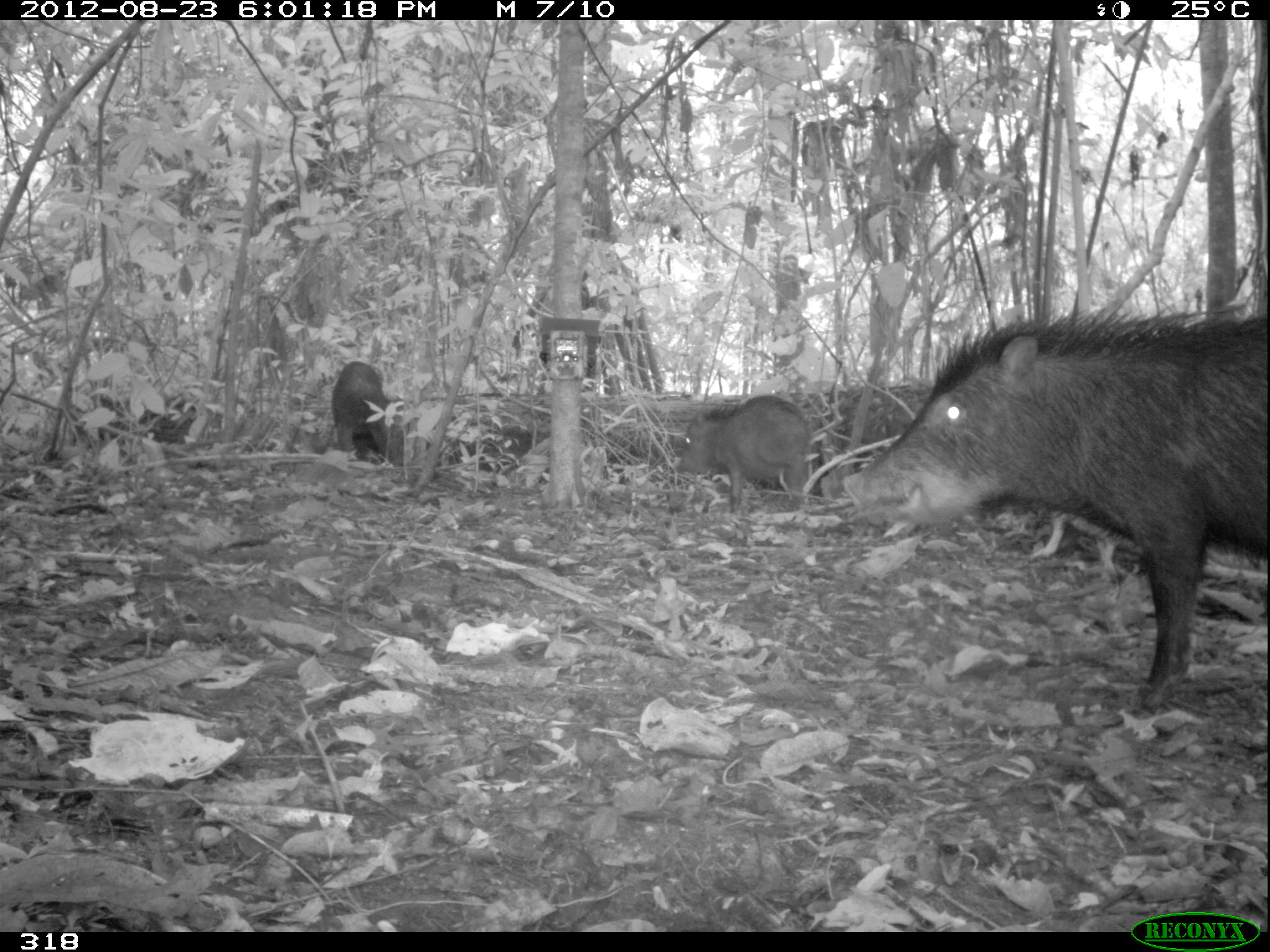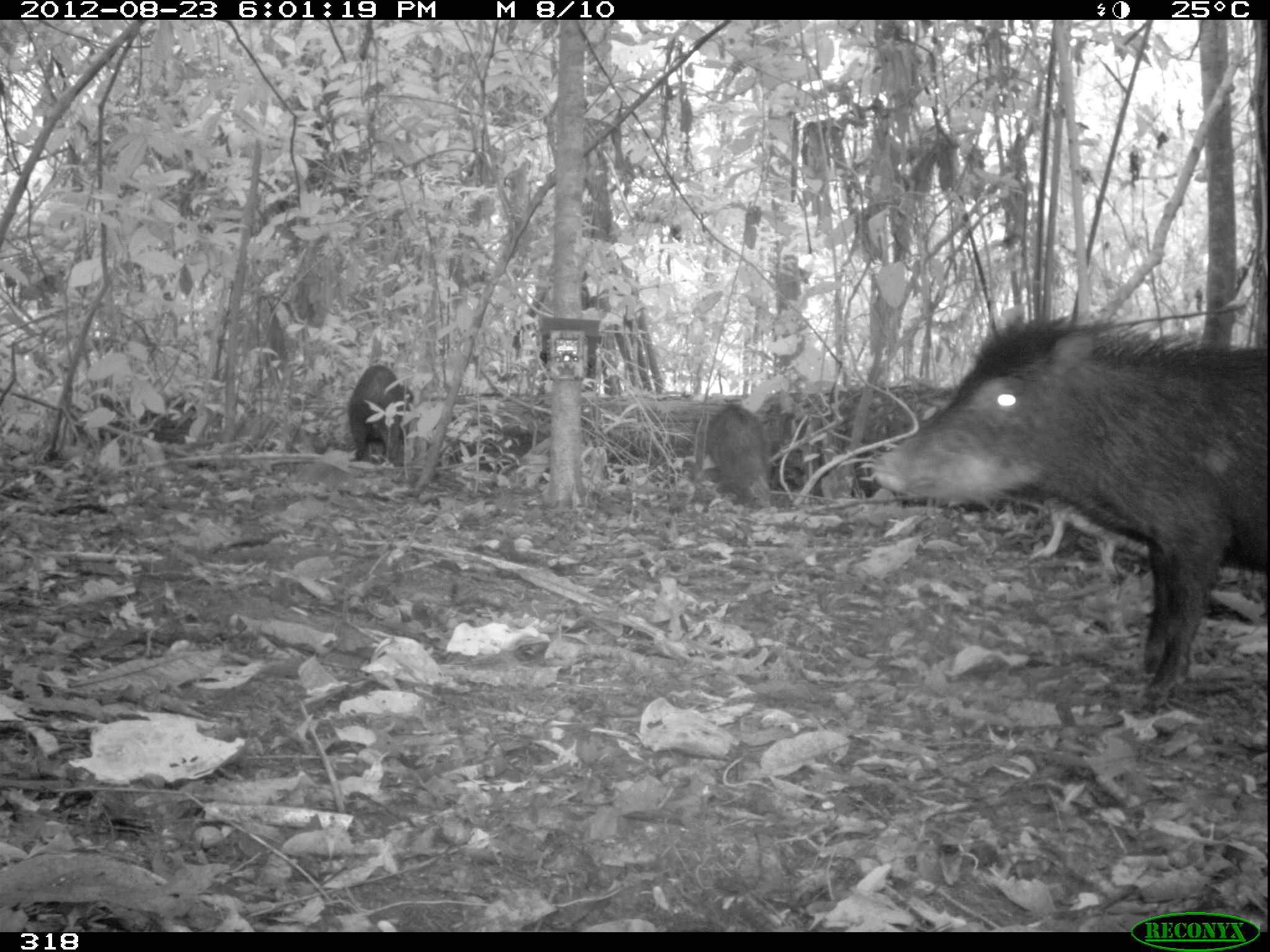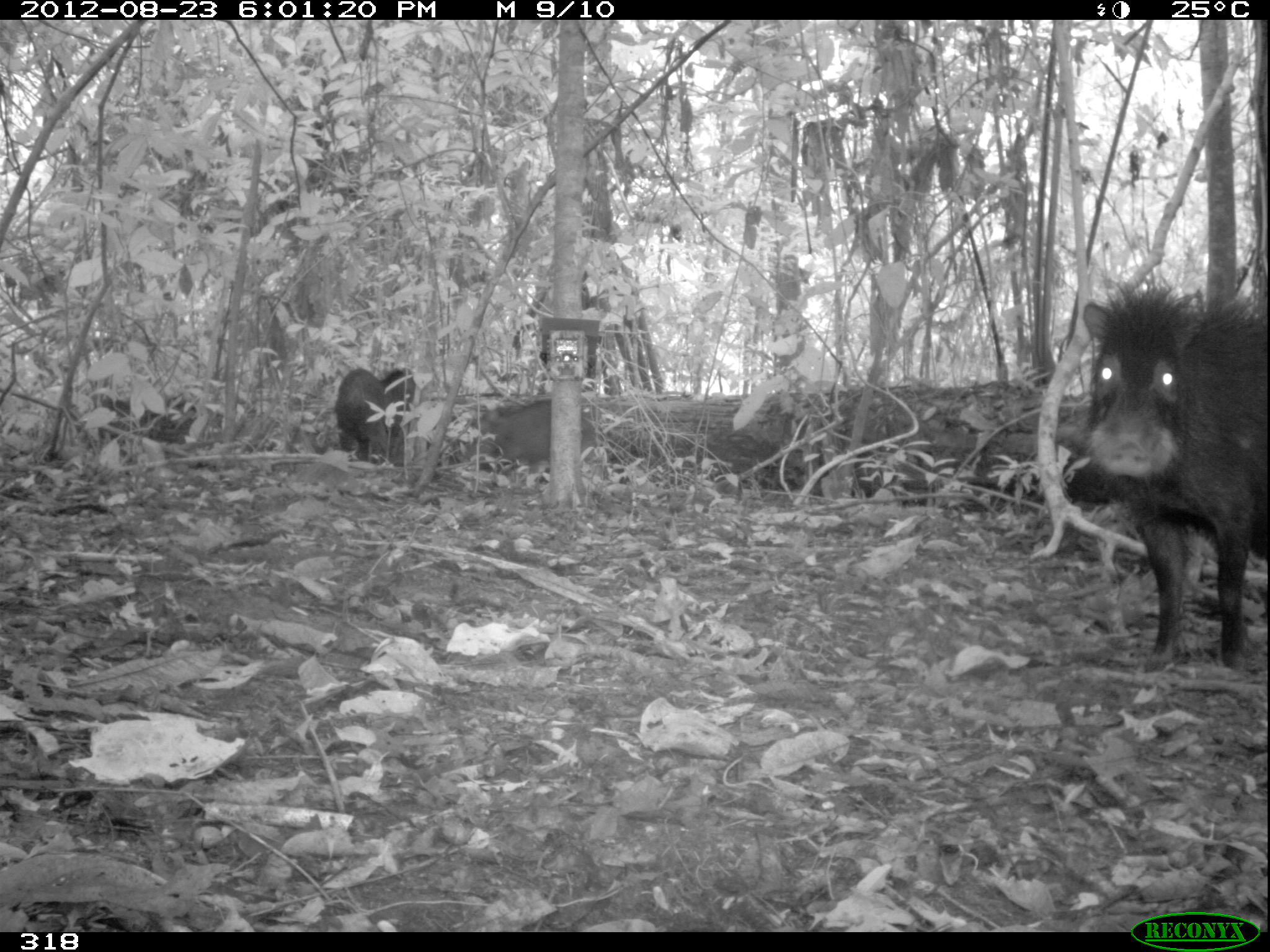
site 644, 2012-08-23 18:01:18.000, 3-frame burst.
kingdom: Animalia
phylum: Chordata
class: Mammalia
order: Artiodactyla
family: Tayassuidae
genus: Tayassu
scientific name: Tayassu pecari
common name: white-lipped peccary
Tayassu pecari (white-lipped peccary).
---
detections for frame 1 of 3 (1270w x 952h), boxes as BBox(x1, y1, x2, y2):
tayassu pecari: BBox(840, 311, 1267, 707); BBox(676, 394, 814, 515); BBox(331, 361, 390, 466)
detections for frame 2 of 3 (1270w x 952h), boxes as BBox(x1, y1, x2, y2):
tayassu pecari: BBox(875, 315, 1266, 717); BBox(346, 363, 414, 469); BBox(705, 402, 770, 508)